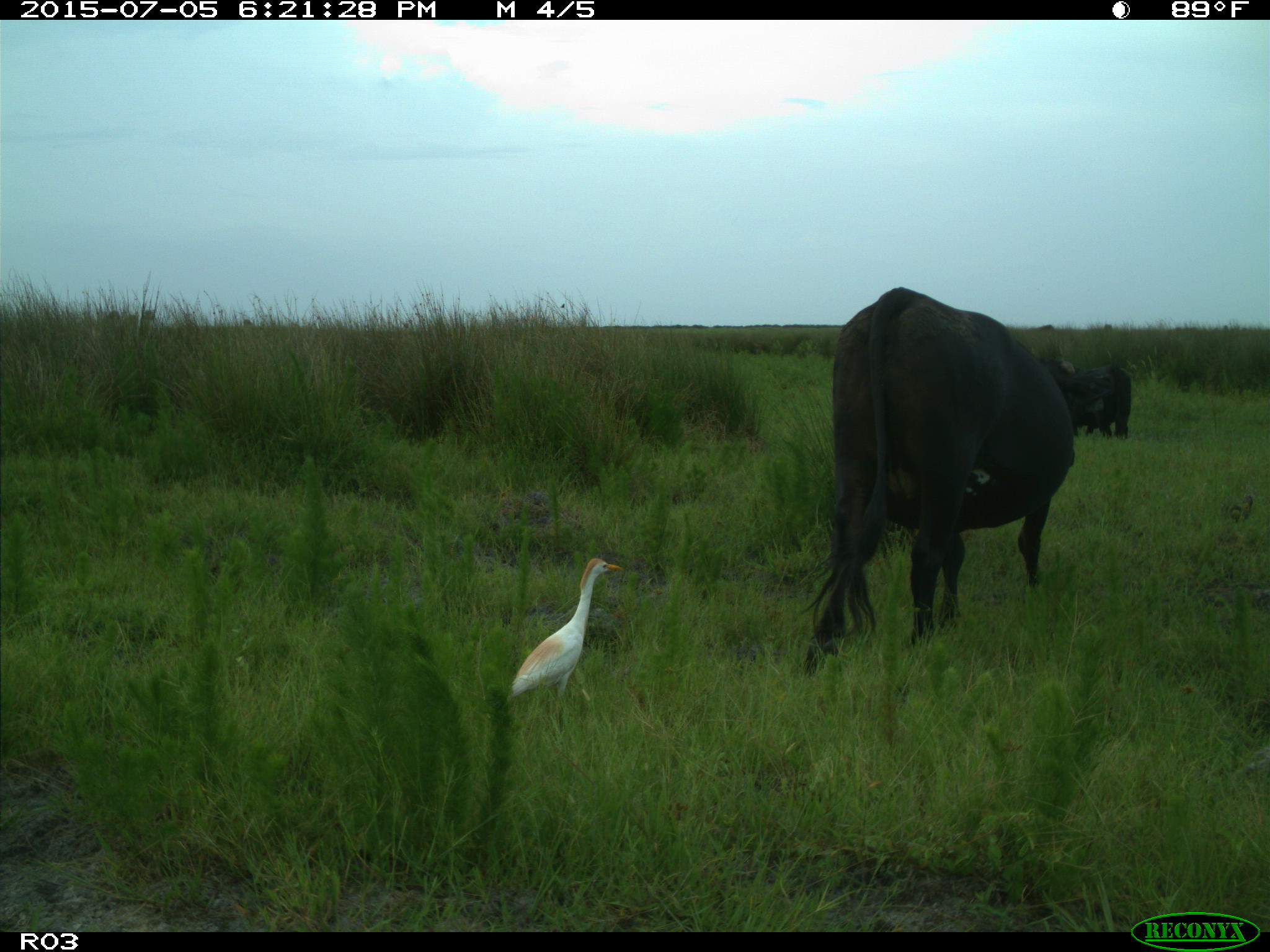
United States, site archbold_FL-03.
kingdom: Animalia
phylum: Chordata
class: Mammalia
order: Artiodactyla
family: Bovidae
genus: Bos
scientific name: Bos taurus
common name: domestic cow